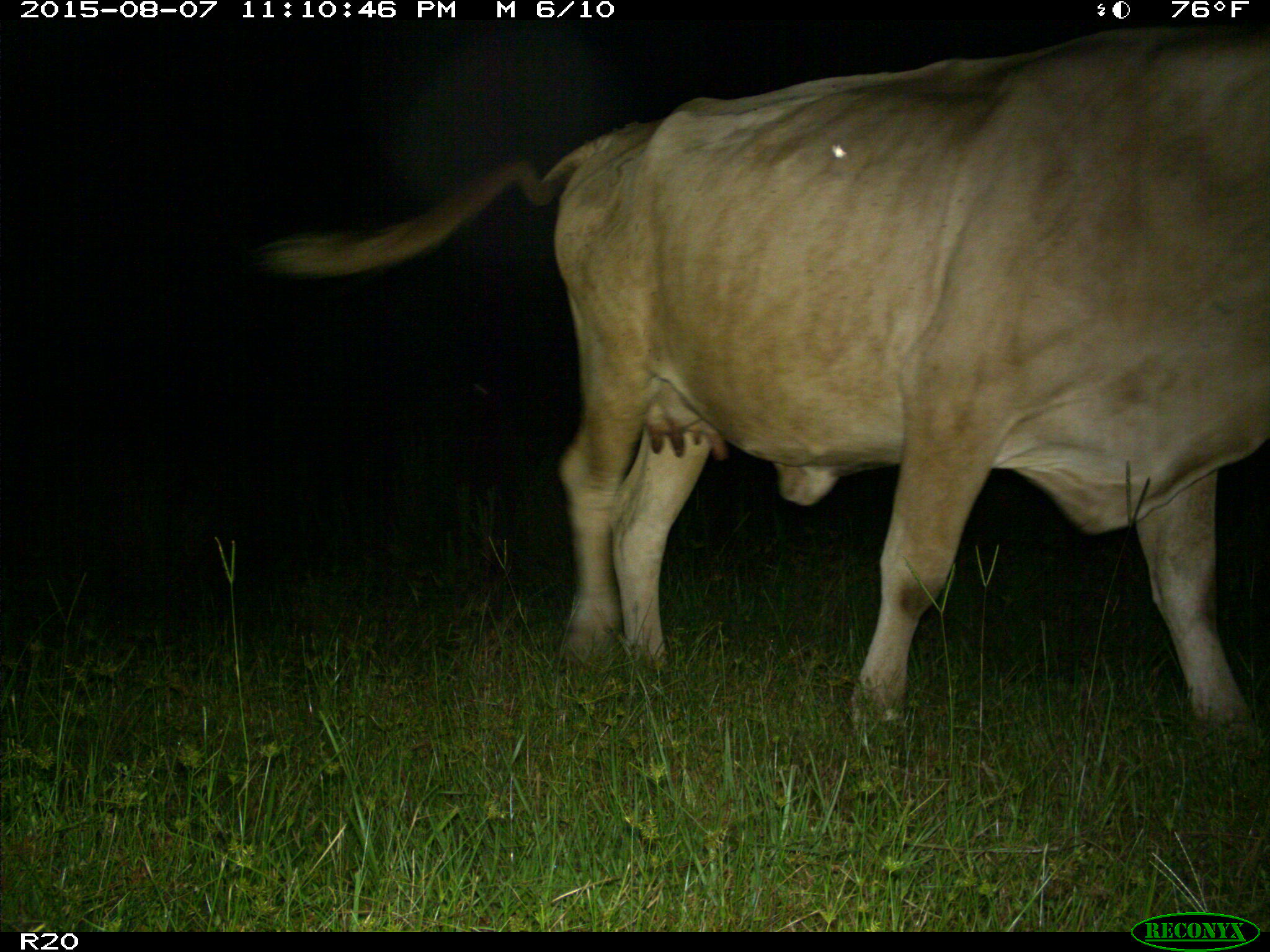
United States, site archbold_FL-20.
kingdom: Animalia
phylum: Chordata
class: Mammalia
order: Artiodactyla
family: Bovidae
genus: Bos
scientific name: Bos taurus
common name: domestic cow